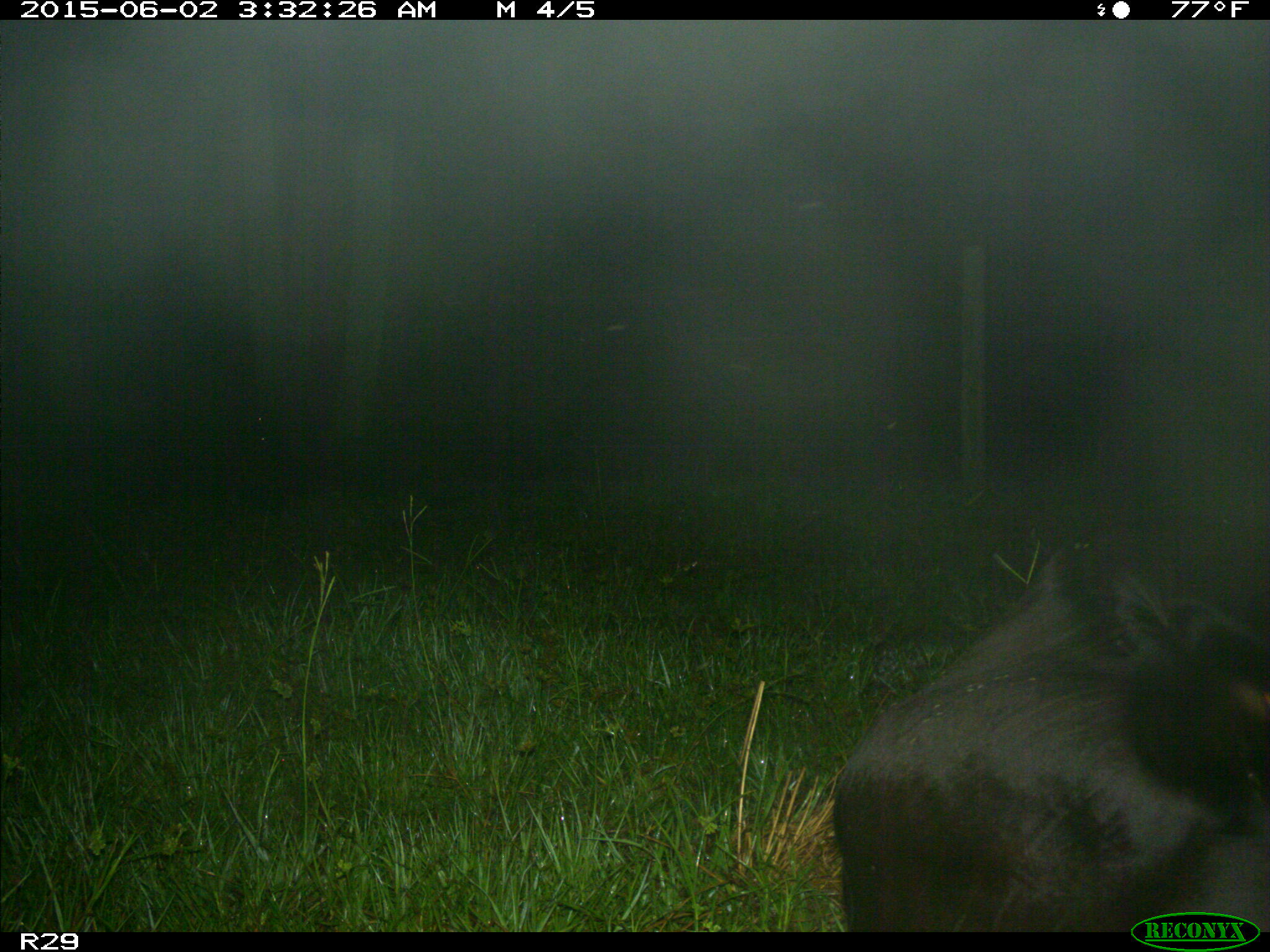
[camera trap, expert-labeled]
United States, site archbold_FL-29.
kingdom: Animalia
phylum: Chordata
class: Mammalia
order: Artiodactyla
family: Bovidae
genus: Bos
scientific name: Bos taurus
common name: domestic cow